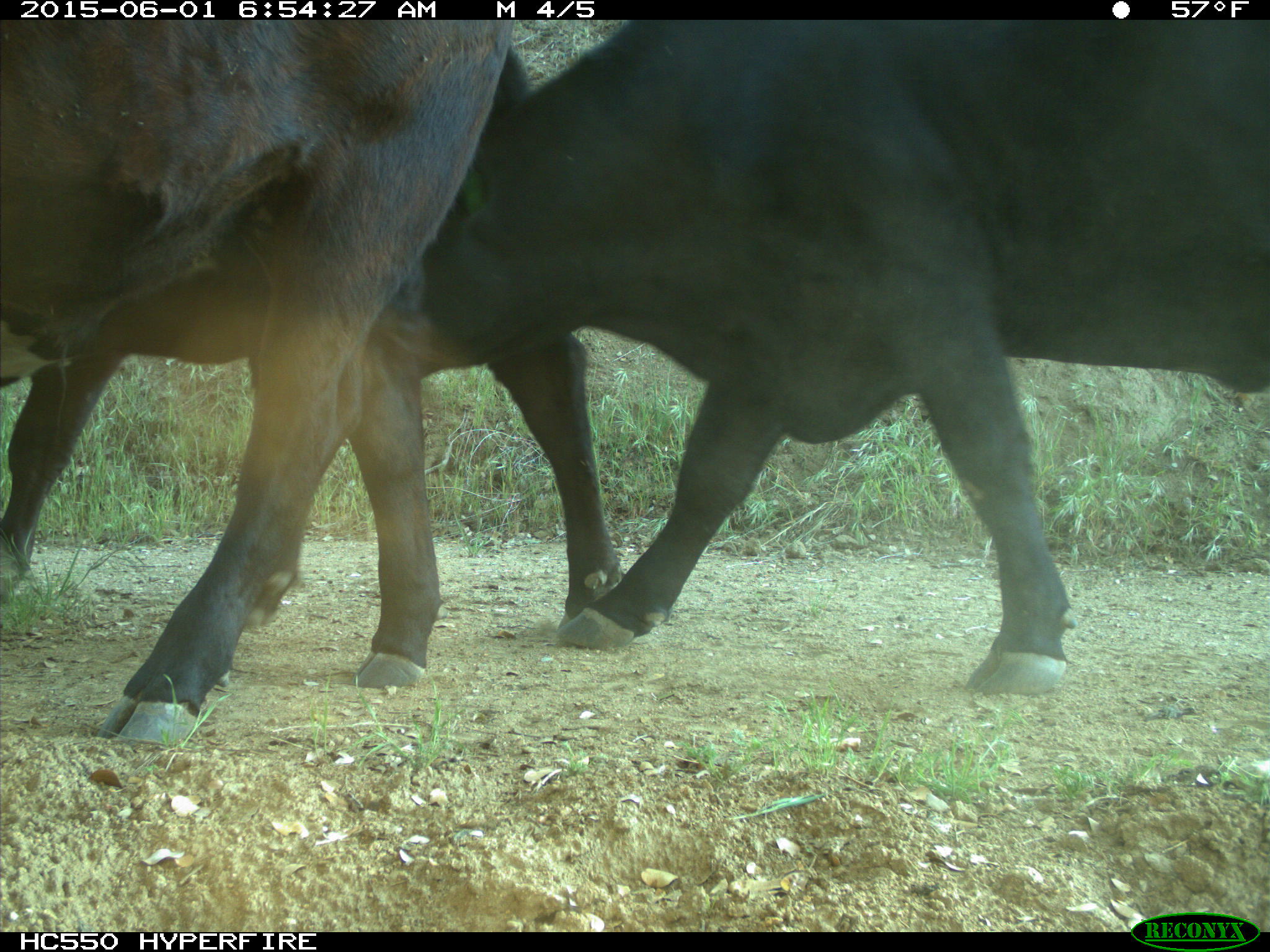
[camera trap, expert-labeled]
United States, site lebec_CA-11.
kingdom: Animalia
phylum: Chordata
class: Mammalia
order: Artiodactyla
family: Bovidae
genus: Bos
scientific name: Bos taurus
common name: domestic cow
Bos taurus (domestic cow).